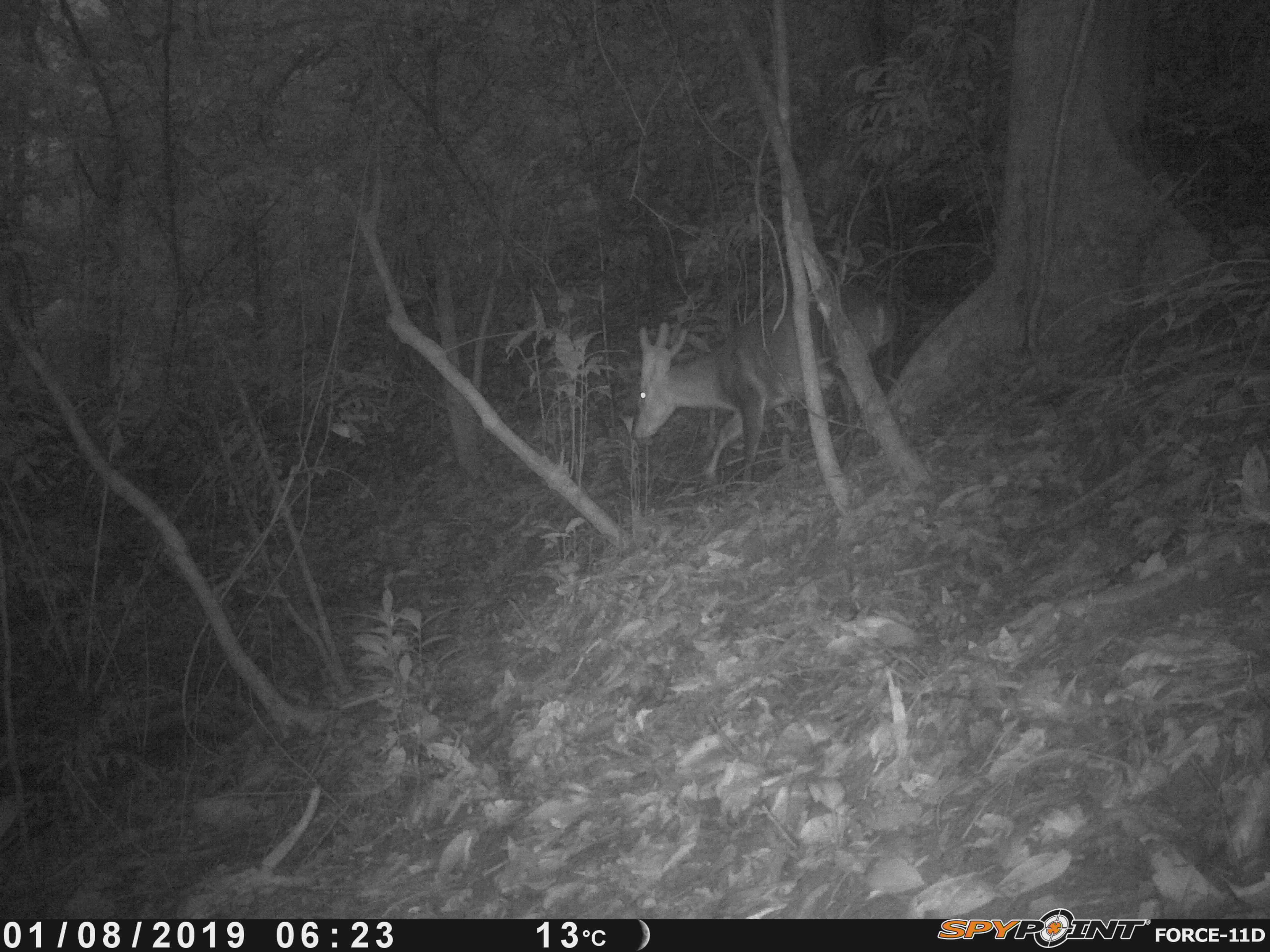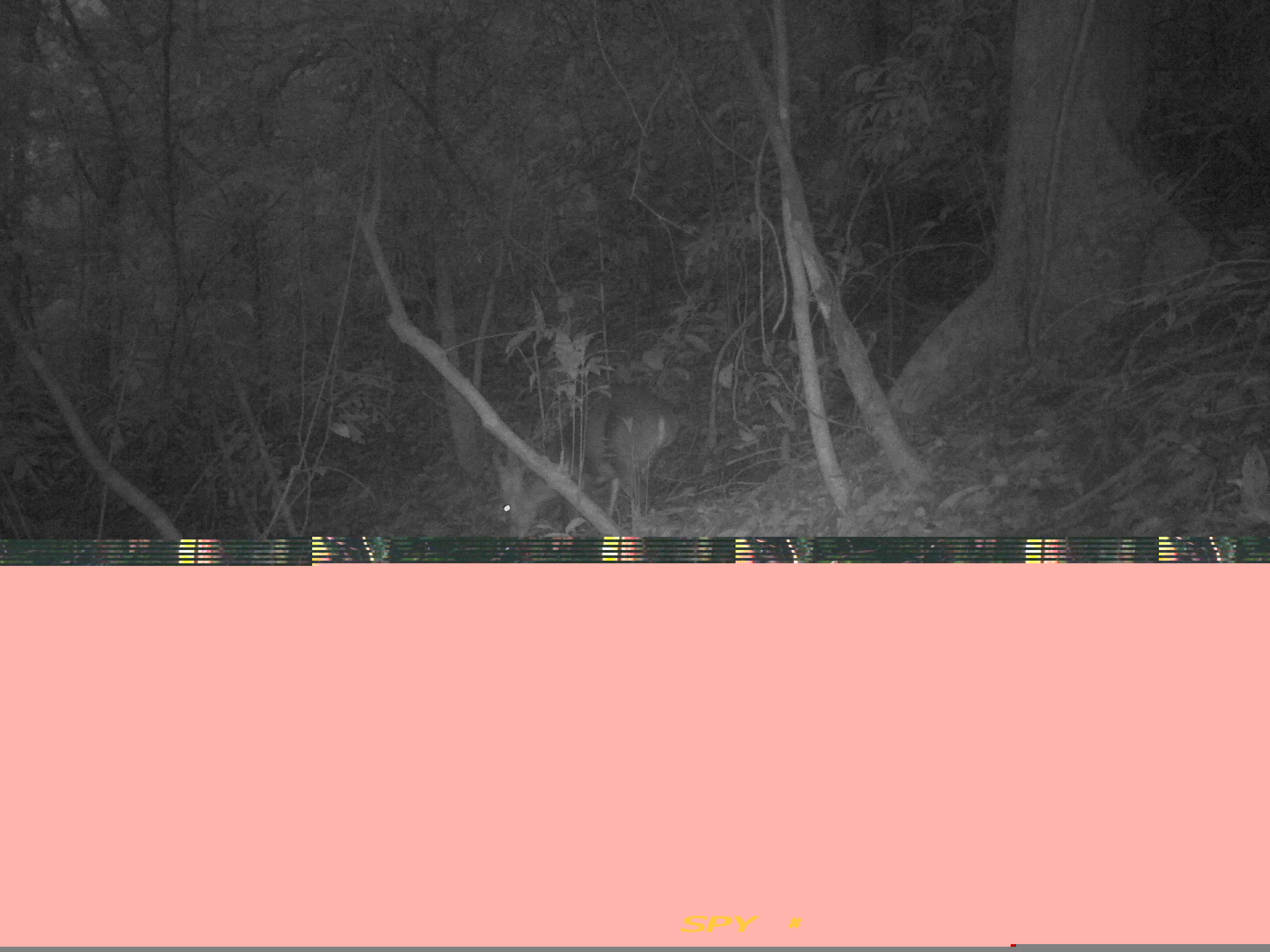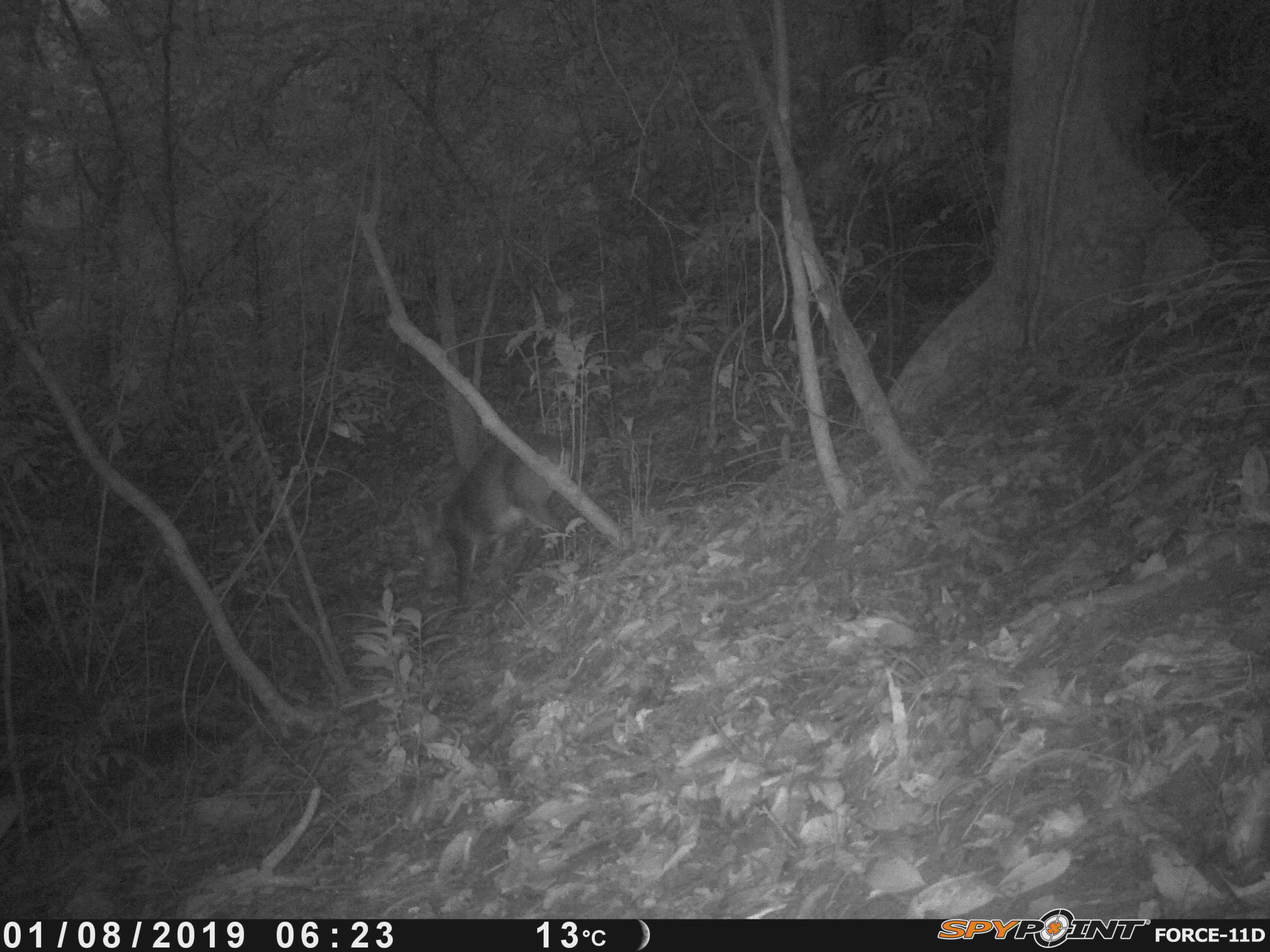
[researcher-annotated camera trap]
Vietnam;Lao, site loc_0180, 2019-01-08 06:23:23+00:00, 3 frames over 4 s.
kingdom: Animalia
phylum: Chordata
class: Mammalia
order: Artiodactyla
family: Cervidae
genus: Muntiacus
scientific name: Muntiacus vuquangensis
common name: large-antlered muntjac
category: large antlered muntjac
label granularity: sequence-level